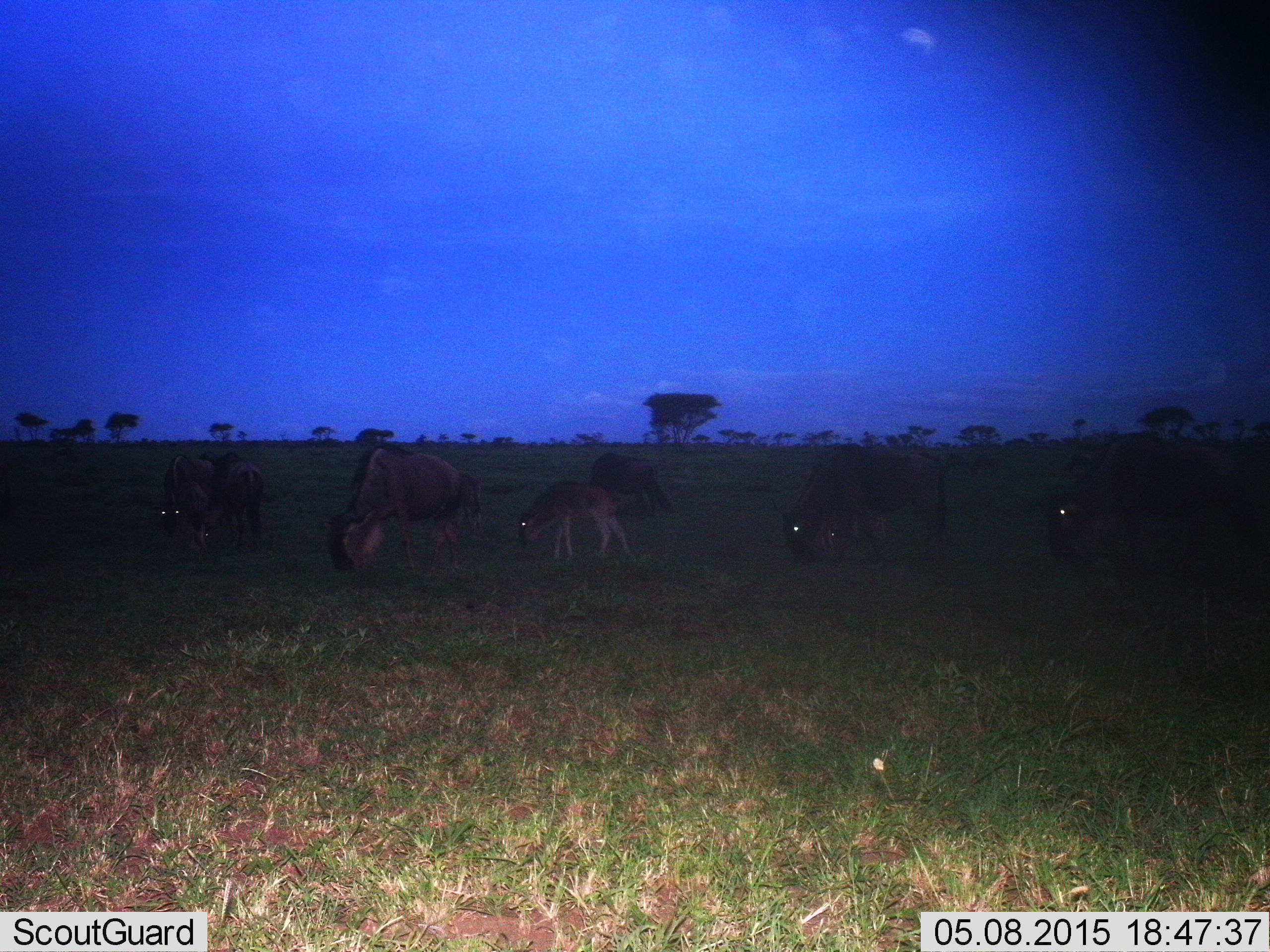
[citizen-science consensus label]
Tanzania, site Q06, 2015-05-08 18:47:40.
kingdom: Animalia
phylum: Chordata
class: Mammalia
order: Artiodactyla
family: Bovidae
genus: Connochaetes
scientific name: Connochaetes taurinus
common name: blue wildebeest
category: wildebeest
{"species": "wildebeest (blue wildebeest) (Connochaetes taurinus)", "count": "7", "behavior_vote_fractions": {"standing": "30%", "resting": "0%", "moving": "0%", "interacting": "0%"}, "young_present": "70%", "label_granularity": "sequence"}